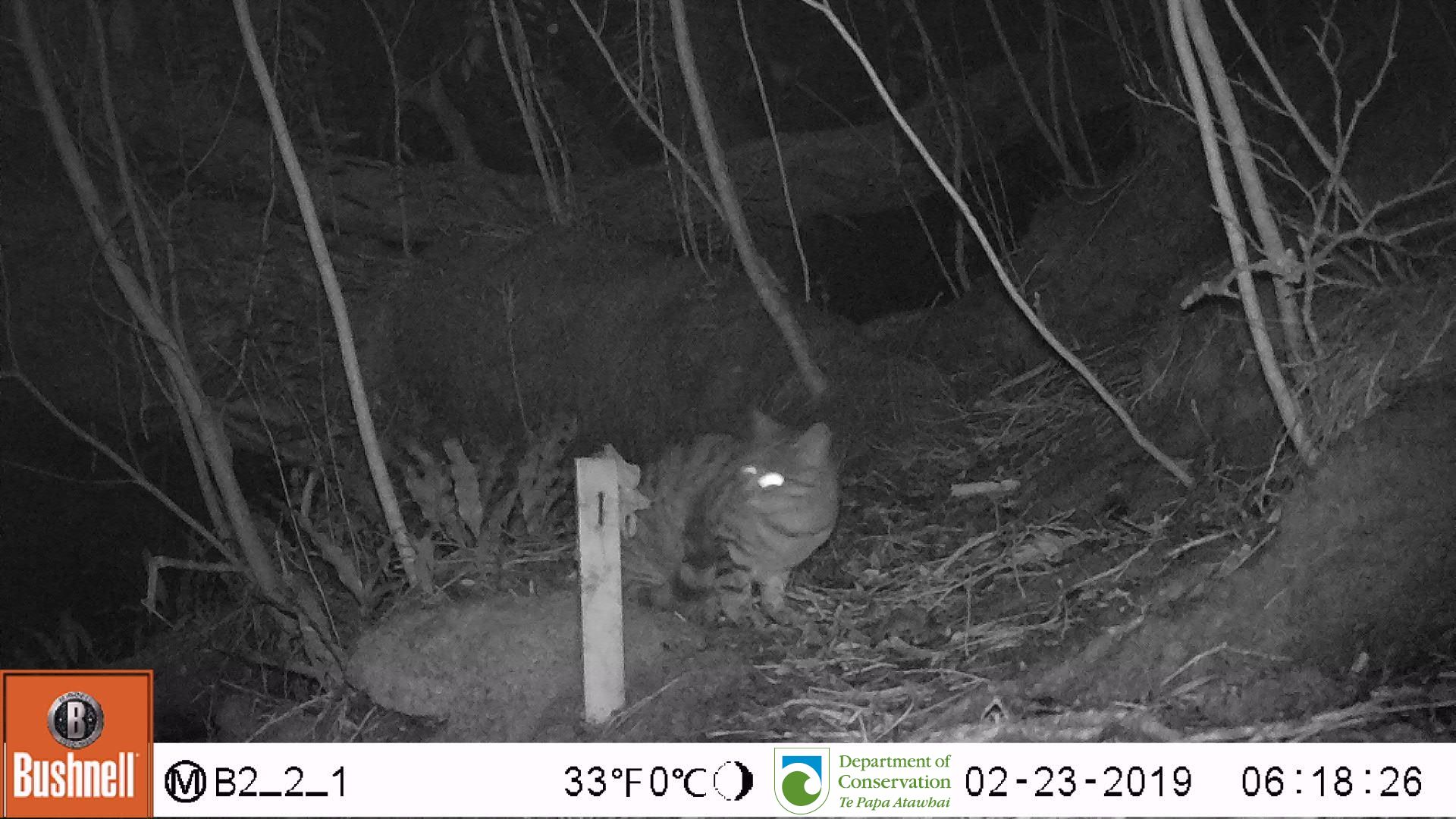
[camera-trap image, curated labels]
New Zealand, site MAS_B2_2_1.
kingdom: Animalia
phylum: Chordata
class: Mammalia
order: Carnivora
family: Felidae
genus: Felis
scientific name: Felis catus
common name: domestic cat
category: cat